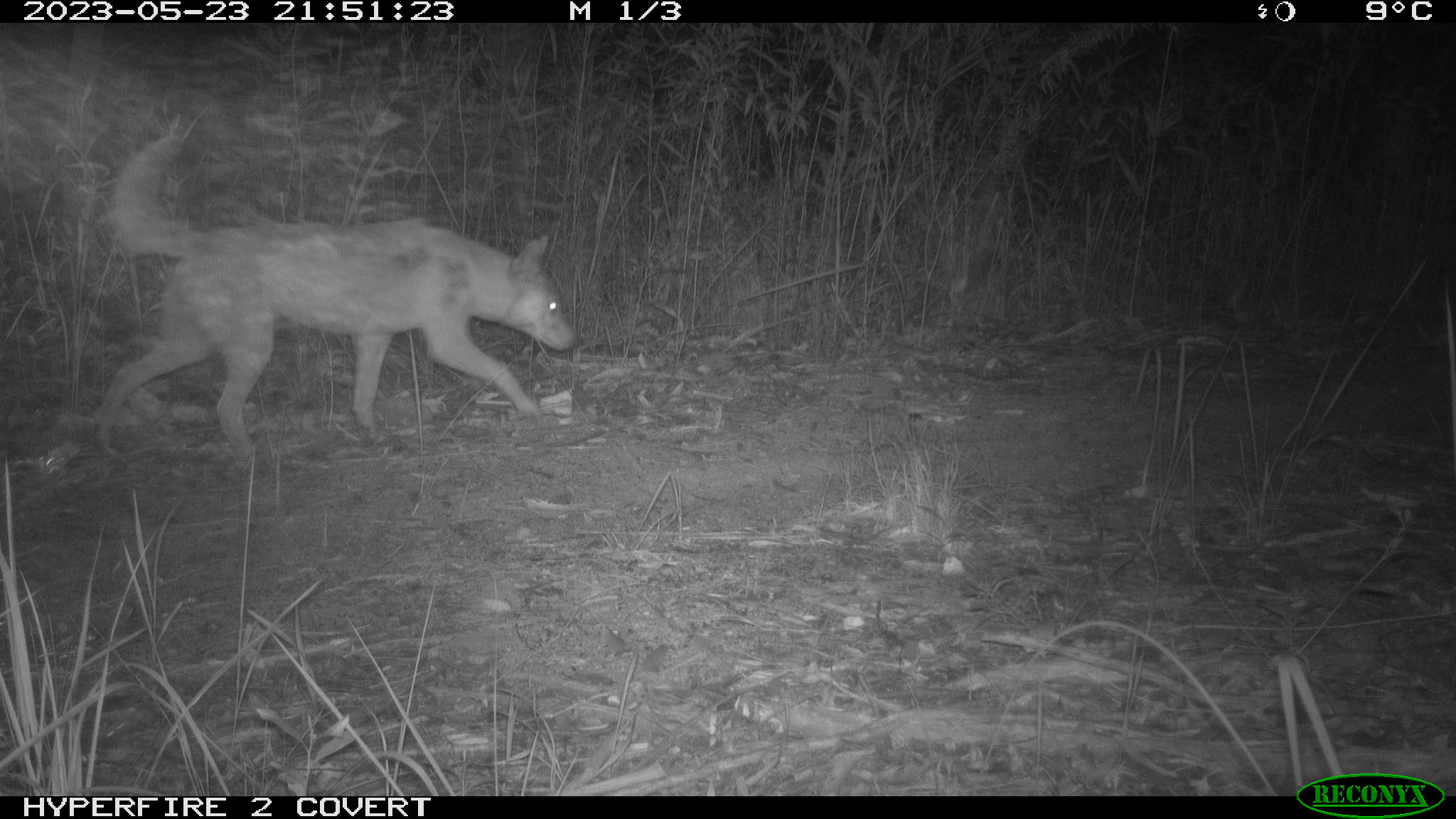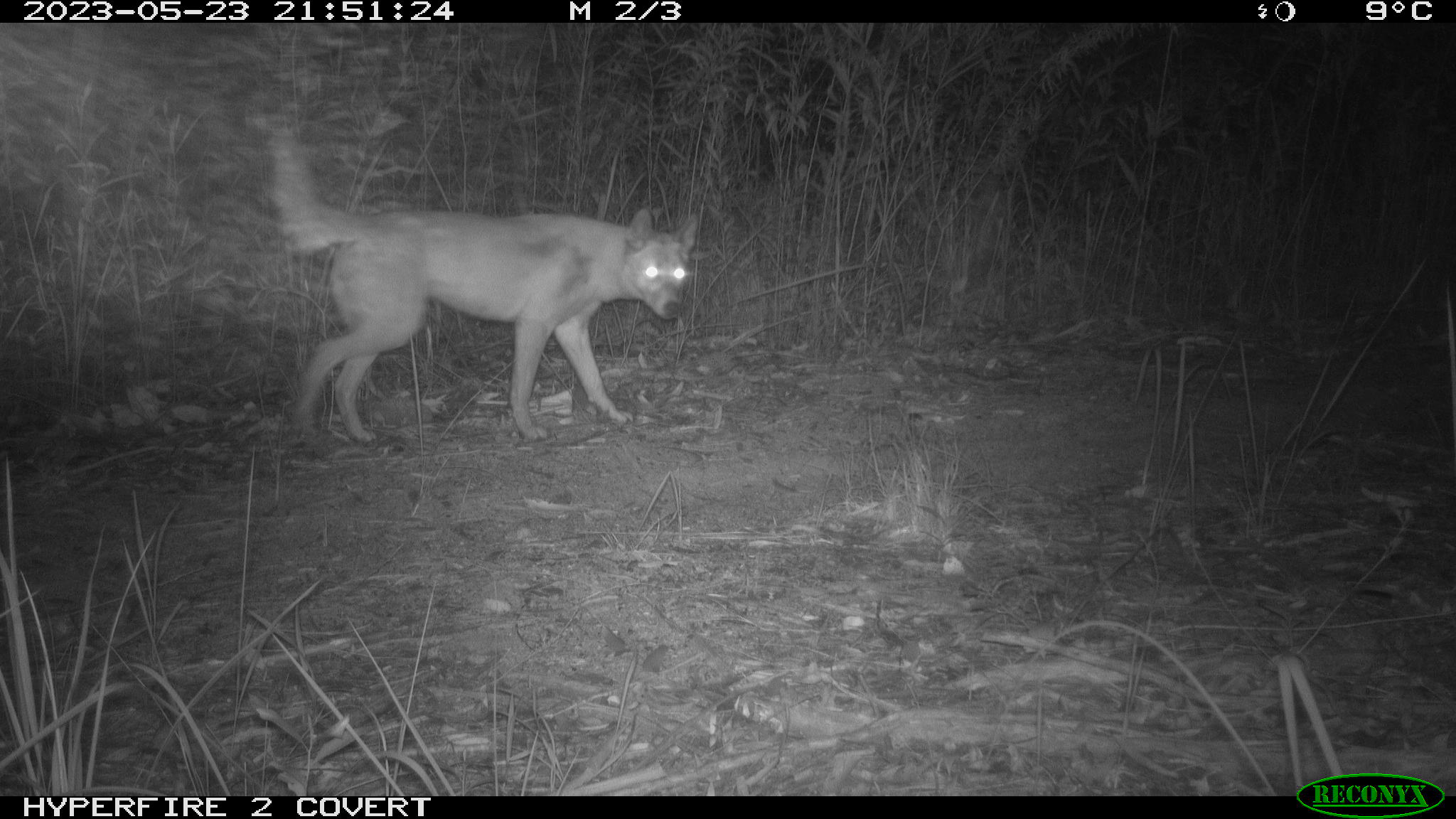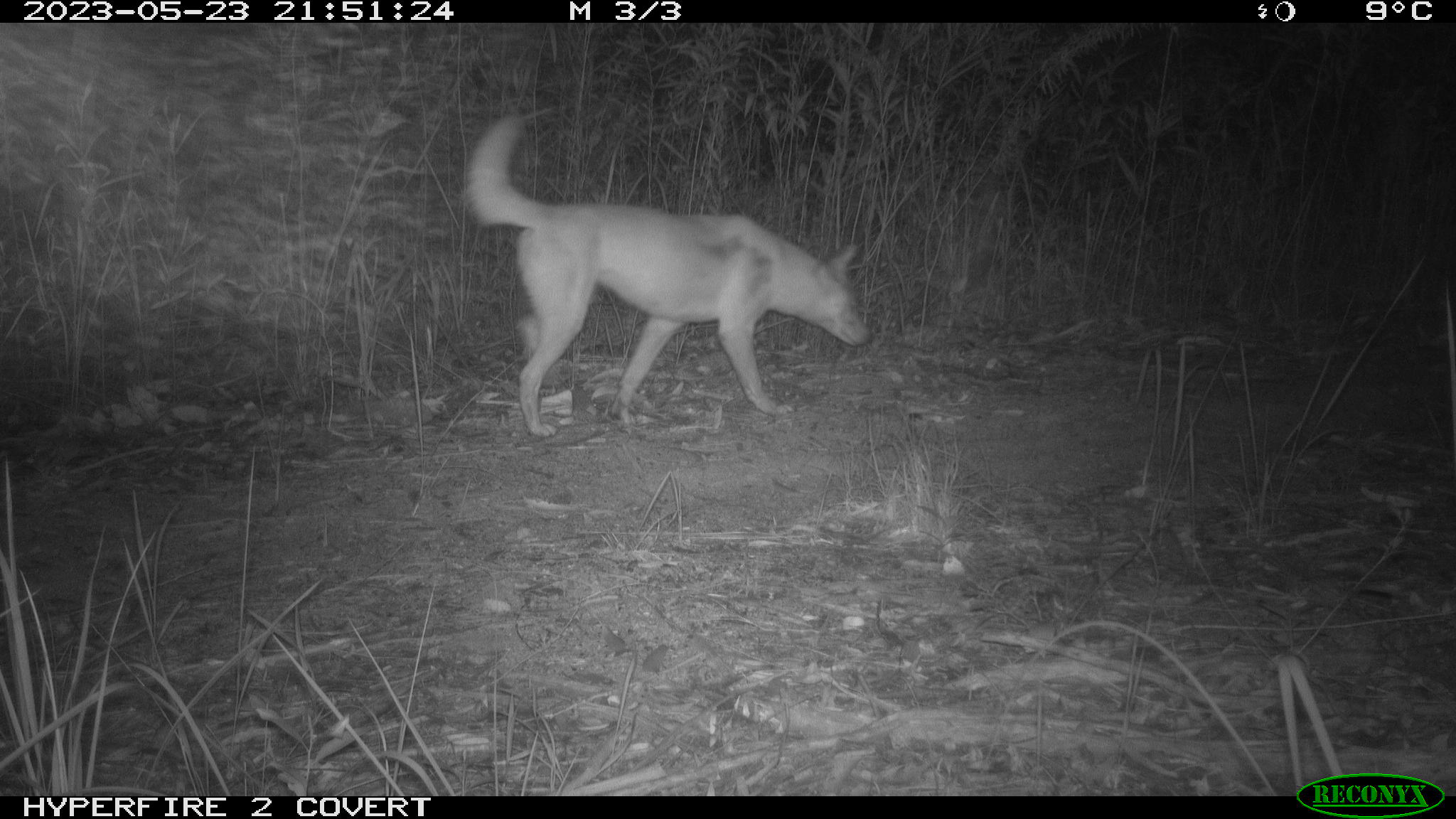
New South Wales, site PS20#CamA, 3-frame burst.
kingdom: Animalia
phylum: Chordata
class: Mammalia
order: Carnivora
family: Canidae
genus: Canis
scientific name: Canis familiaris dingo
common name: dingo